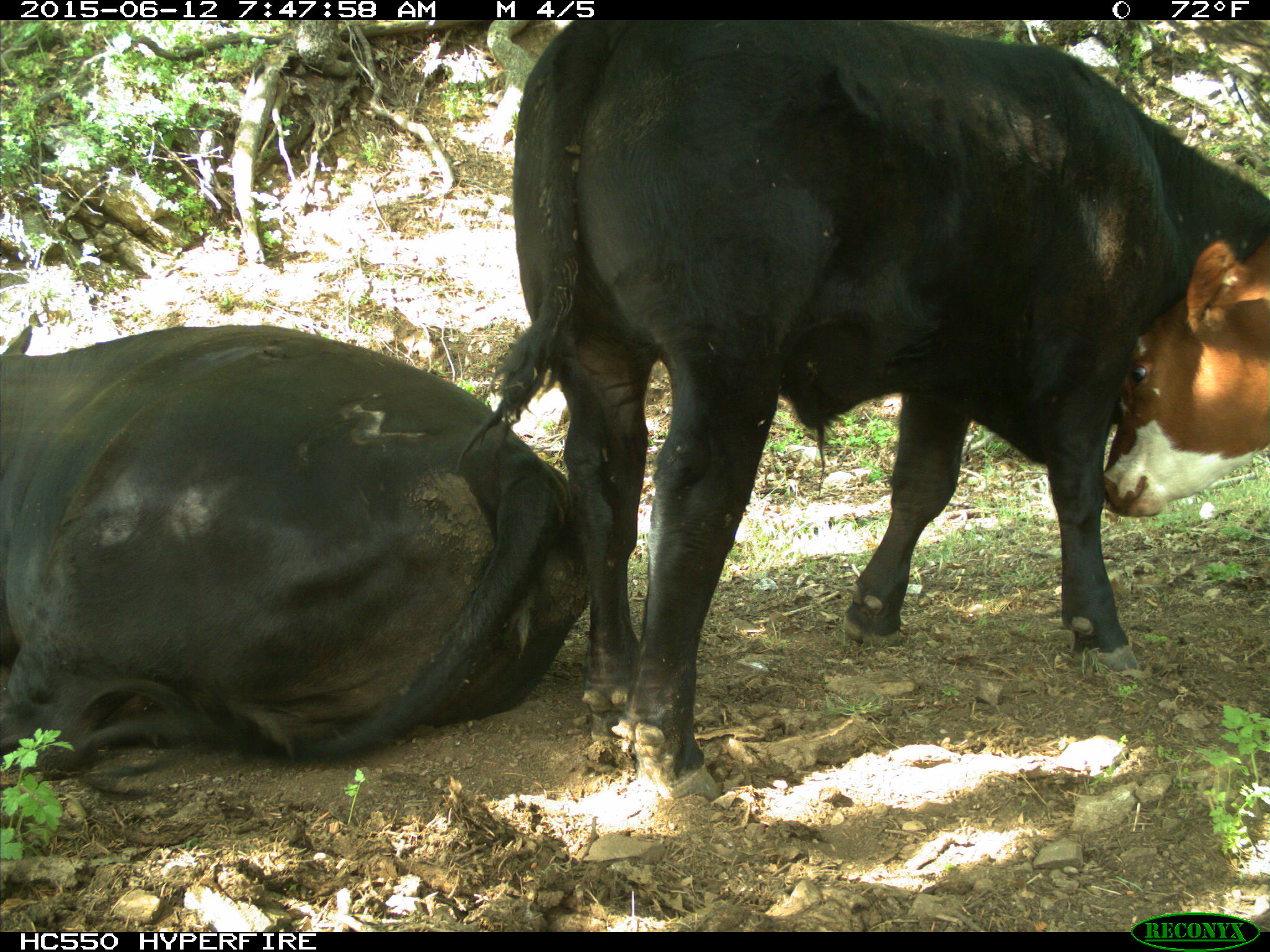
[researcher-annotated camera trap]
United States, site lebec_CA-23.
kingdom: Animalia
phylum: Chordata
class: Mammalia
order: Artiodactyla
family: Bovidae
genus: Bos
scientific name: Bos taurus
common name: domestic cow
Bos taurus (domestic cow).